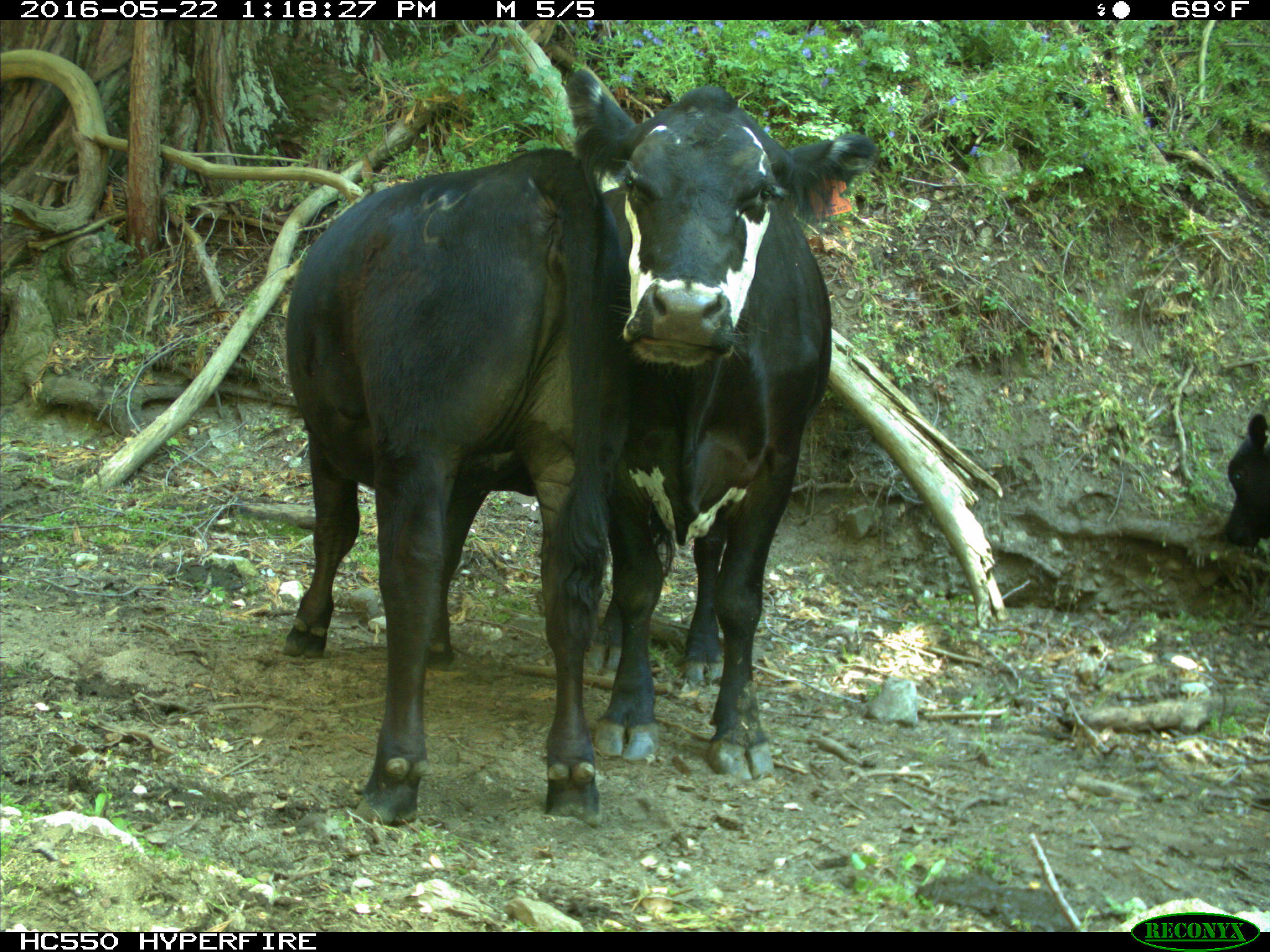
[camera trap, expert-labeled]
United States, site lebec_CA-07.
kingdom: Animalia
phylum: Chordata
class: Mammalia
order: Artiodactyla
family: Bovidae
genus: Bos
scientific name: Bos taurus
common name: domestic cow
Bos taurus (domestic cow).